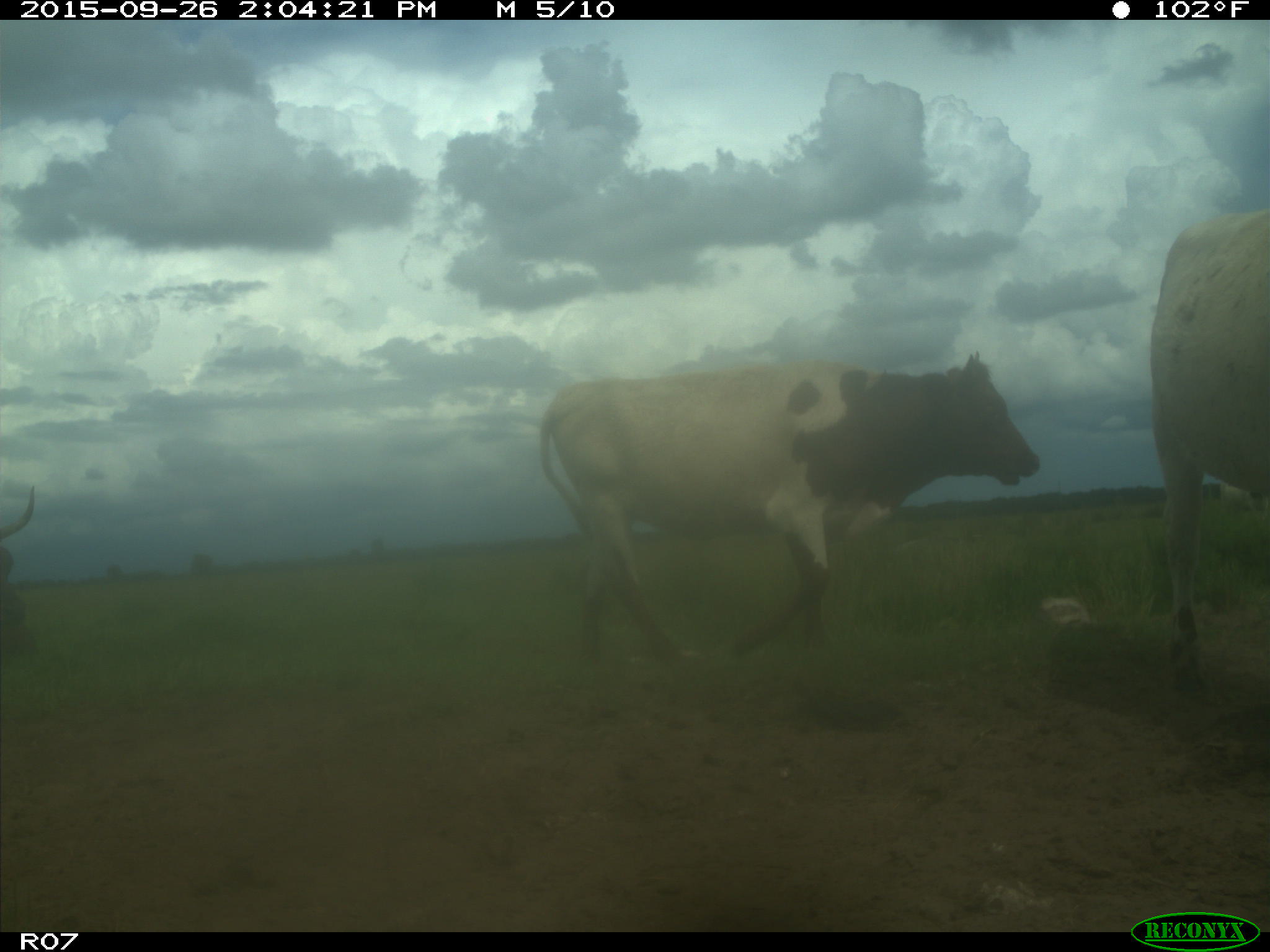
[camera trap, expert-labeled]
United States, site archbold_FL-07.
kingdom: Animalia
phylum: Chordata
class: Mammalia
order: Artiodactyla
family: Bovidae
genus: Bos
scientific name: Bos taurus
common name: domestic cow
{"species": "Bos taurus (domestic cow)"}